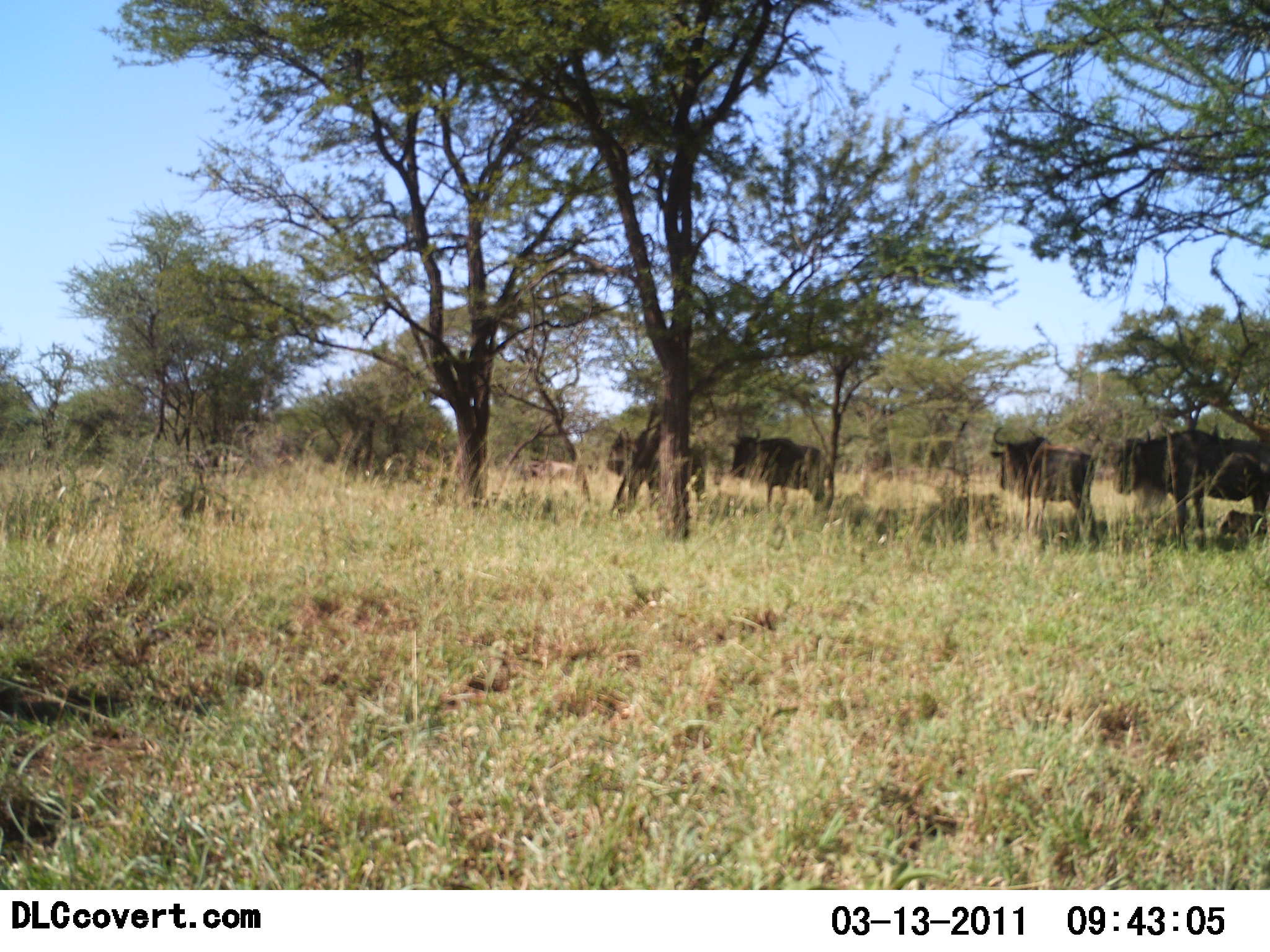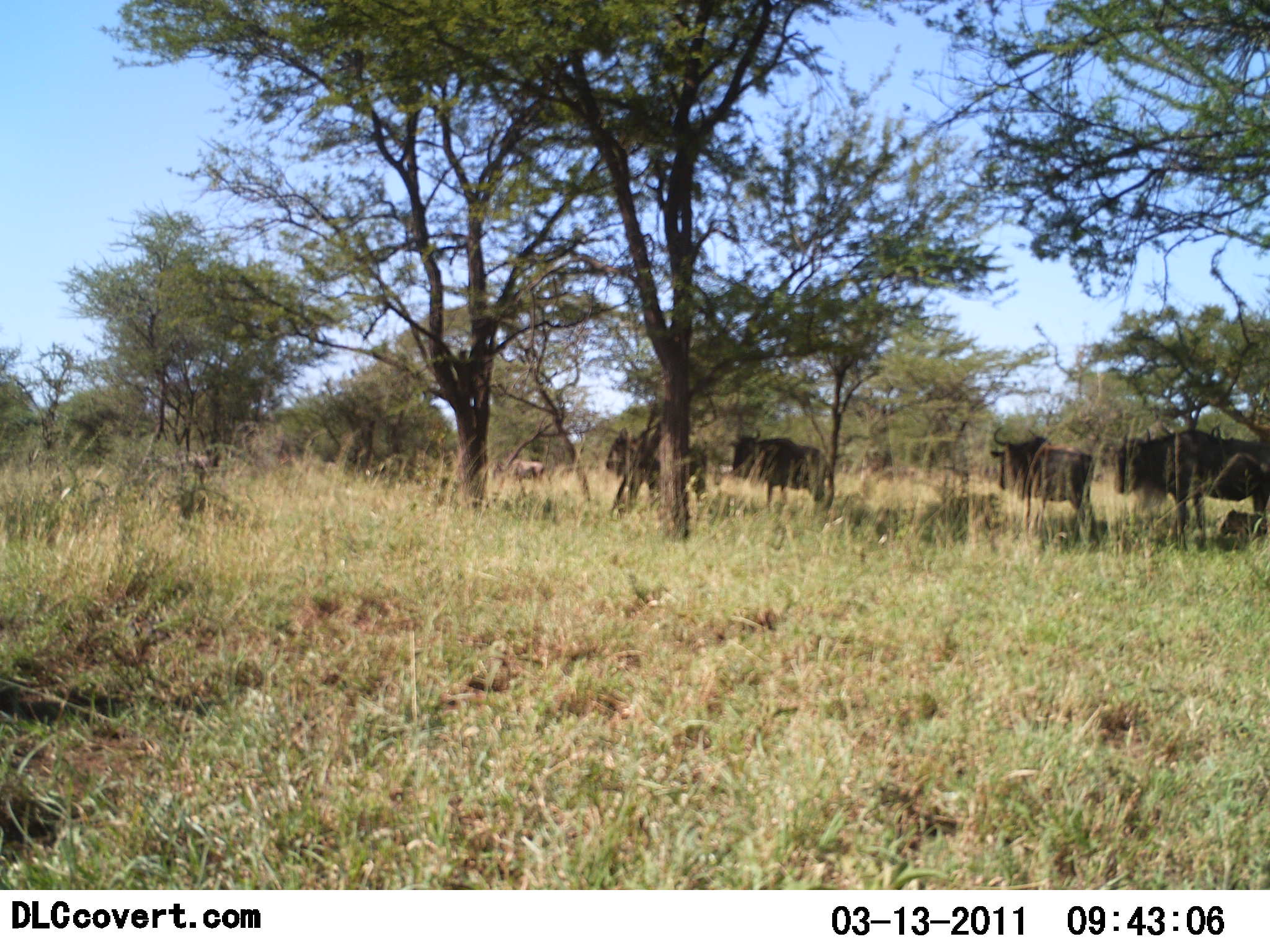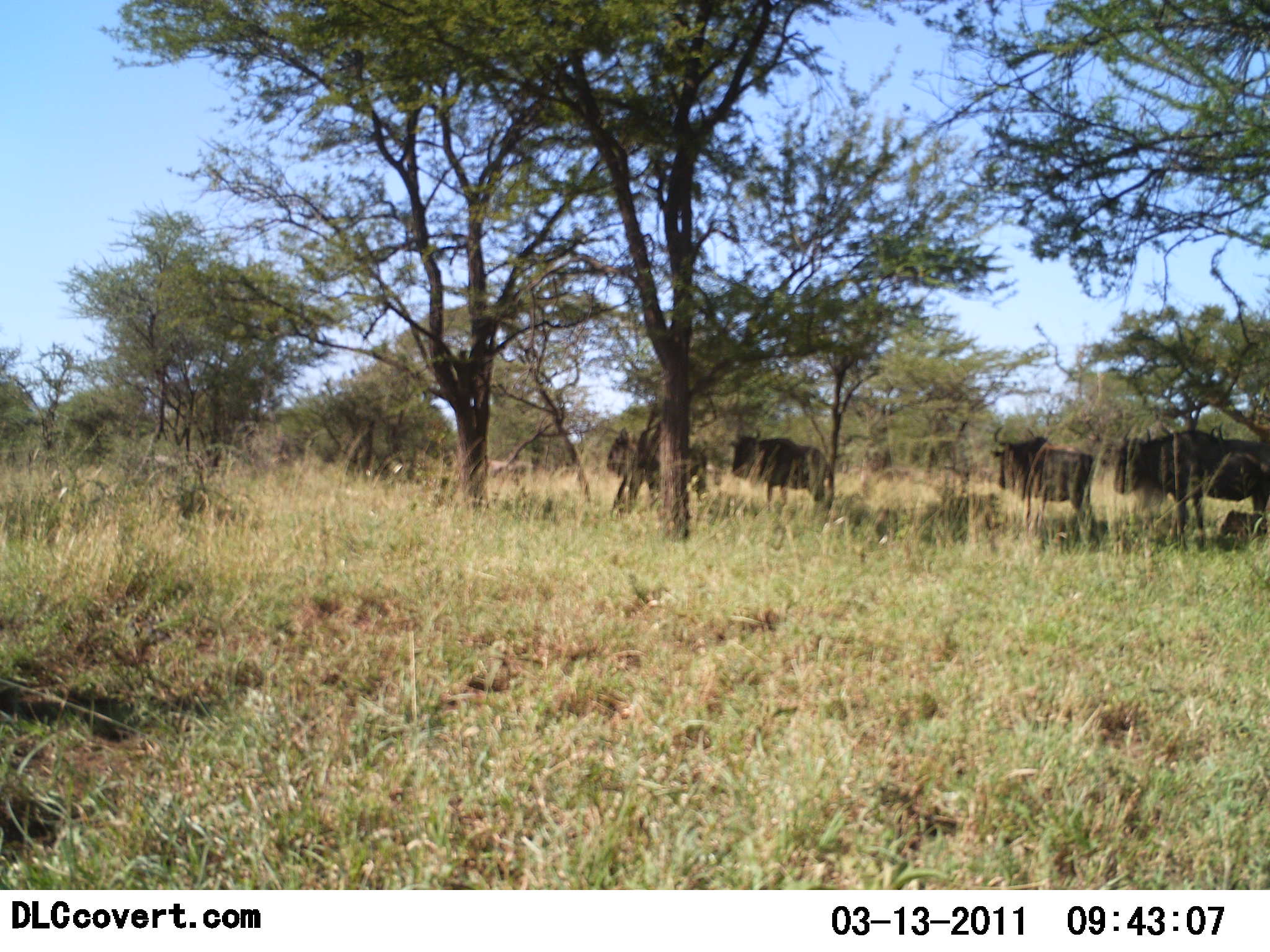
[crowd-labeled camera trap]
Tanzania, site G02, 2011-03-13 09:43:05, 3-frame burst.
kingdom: Animalia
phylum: Chordata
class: Mammalia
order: Artiodactyla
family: Bovidae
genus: Connochaetes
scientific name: Connochaetes taurinus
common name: blue wildebeest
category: wildebeest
Wildebeest (blue wildebeest) (Connochaetes taurinus), count 4. Behavior (volunteer vote fractions): standing 100%, resting 0%, moving 50%, interacting 0%. Young present (vote fraction): 0%. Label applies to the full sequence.